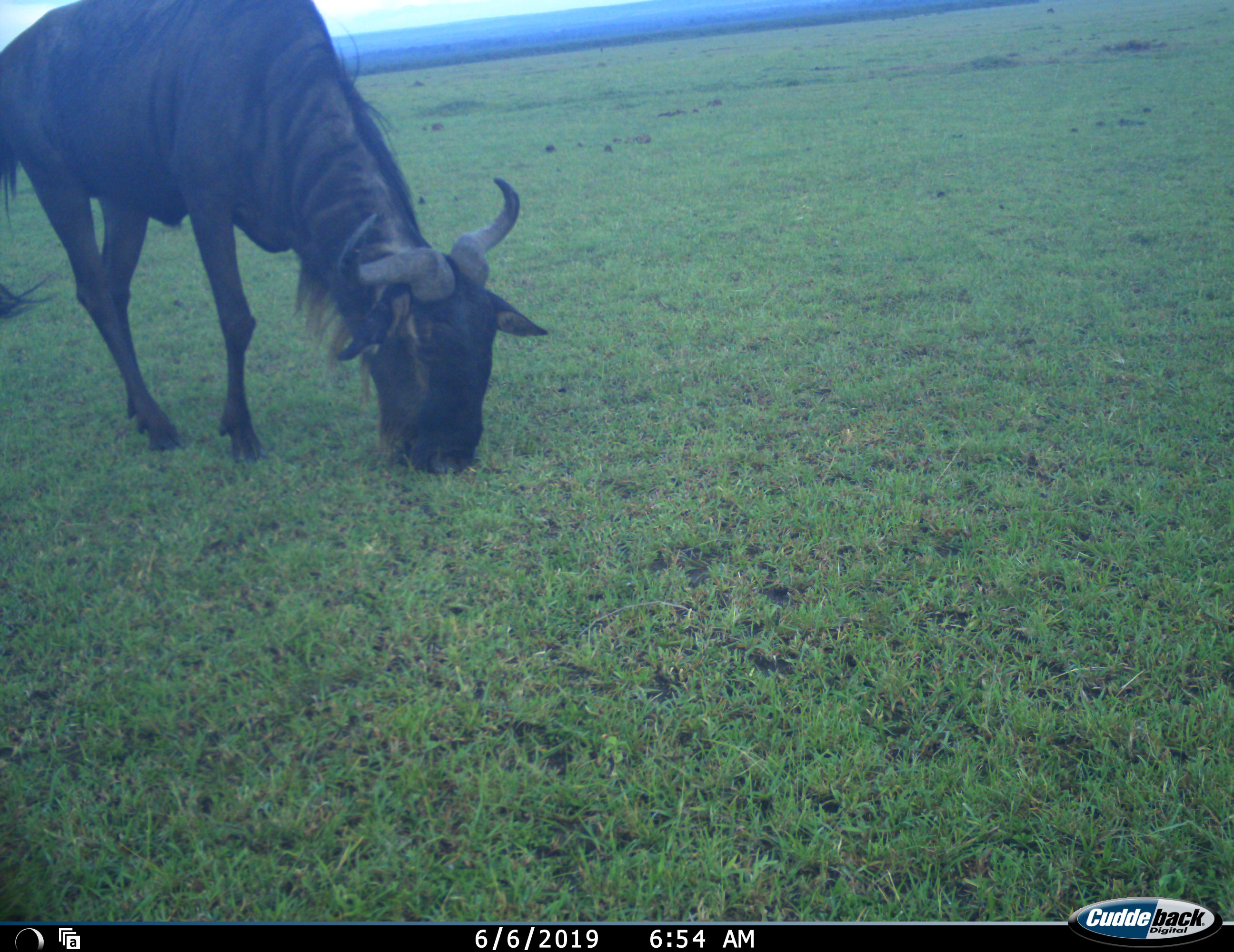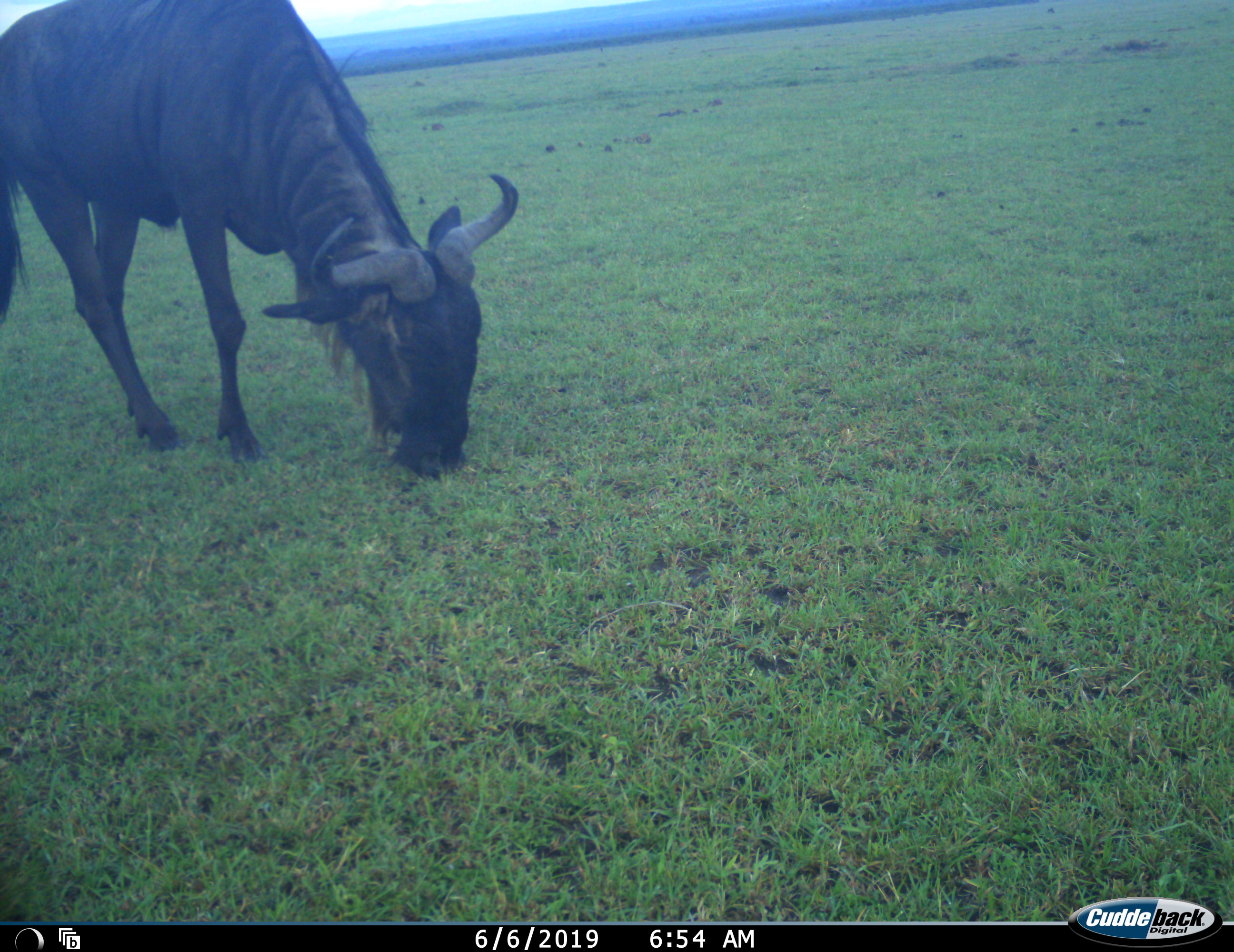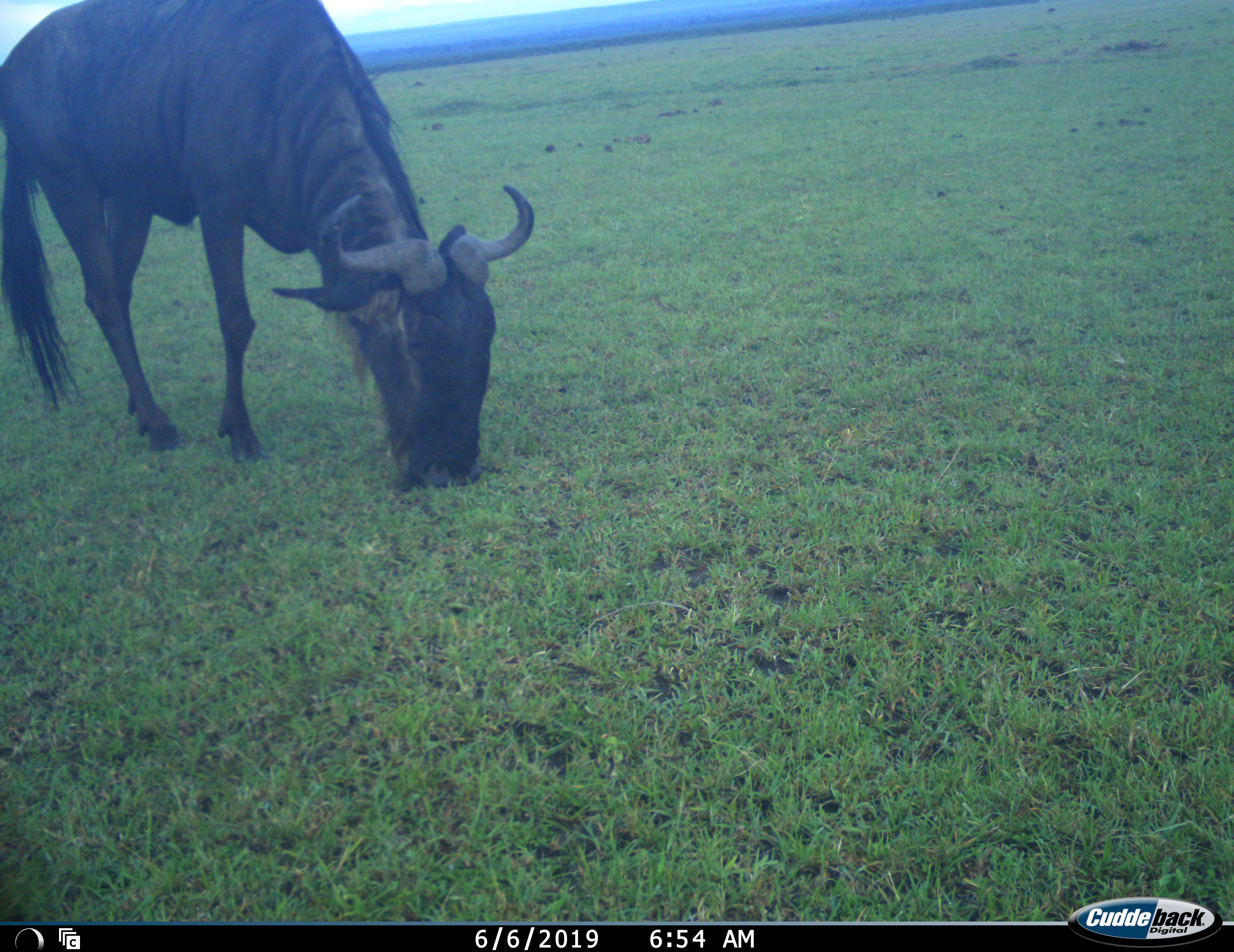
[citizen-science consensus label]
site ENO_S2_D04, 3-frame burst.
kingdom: Animalia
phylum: Chordata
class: Mammalia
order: Artiodactyla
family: Bovidae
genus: Connochaetes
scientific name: Connochaetes taurinus taurinus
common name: blue wildebeest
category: wildebeestblue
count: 1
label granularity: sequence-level